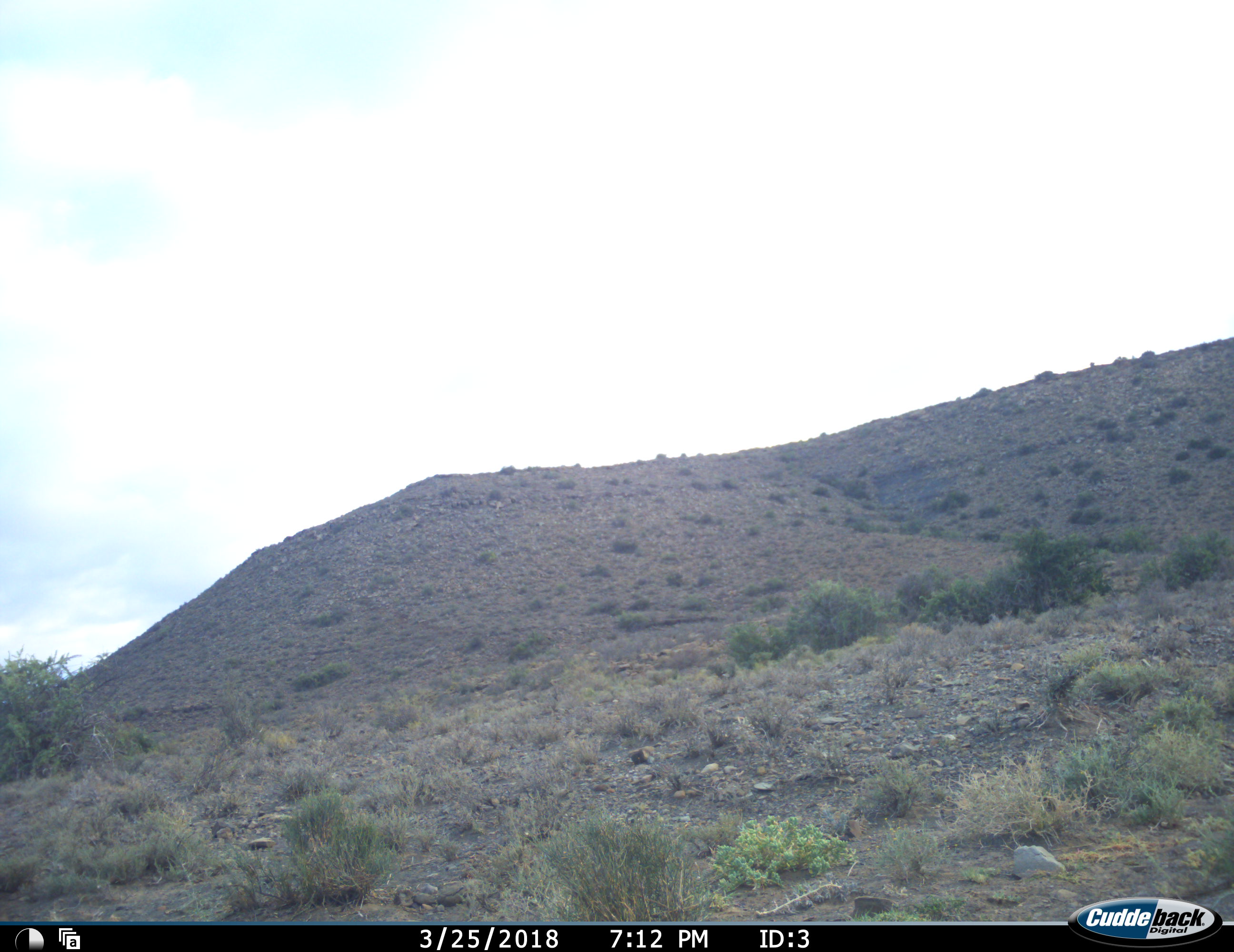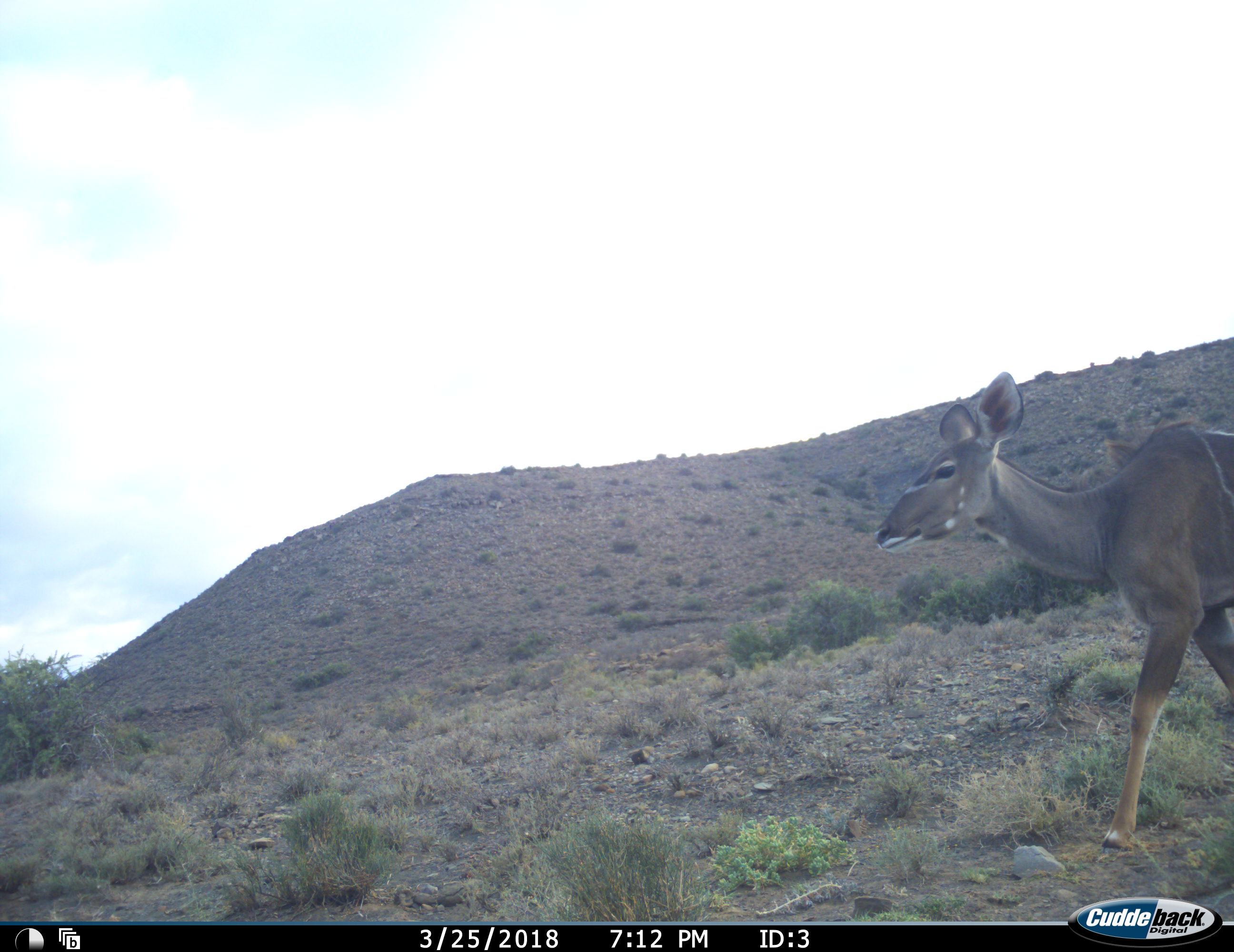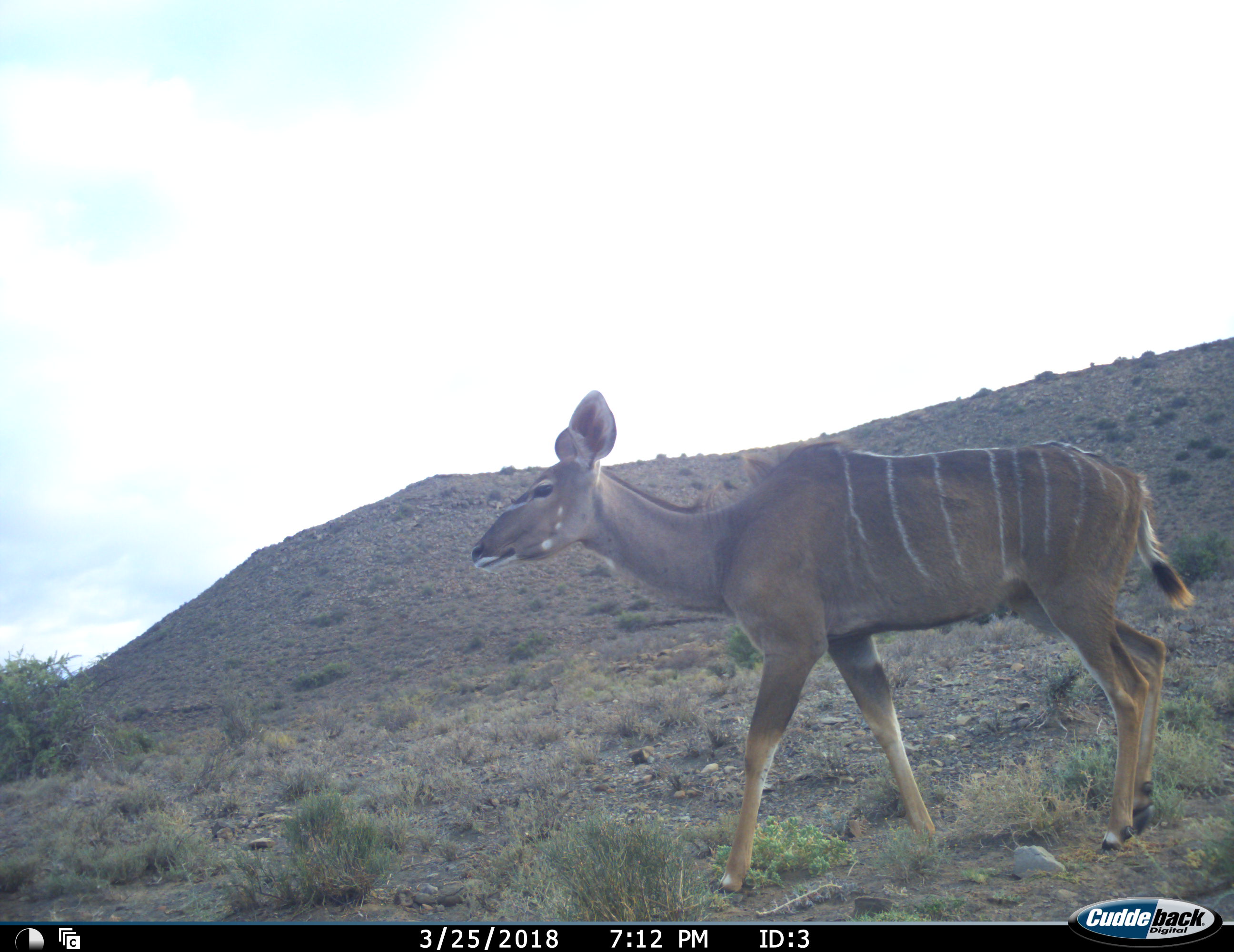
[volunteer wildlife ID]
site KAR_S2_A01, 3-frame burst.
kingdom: Animalia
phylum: Chordata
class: Mammalia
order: Artiodactyla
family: Bovidae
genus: Tragelaphus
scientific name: Tragelaphus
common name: kudu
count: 1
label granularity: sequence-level